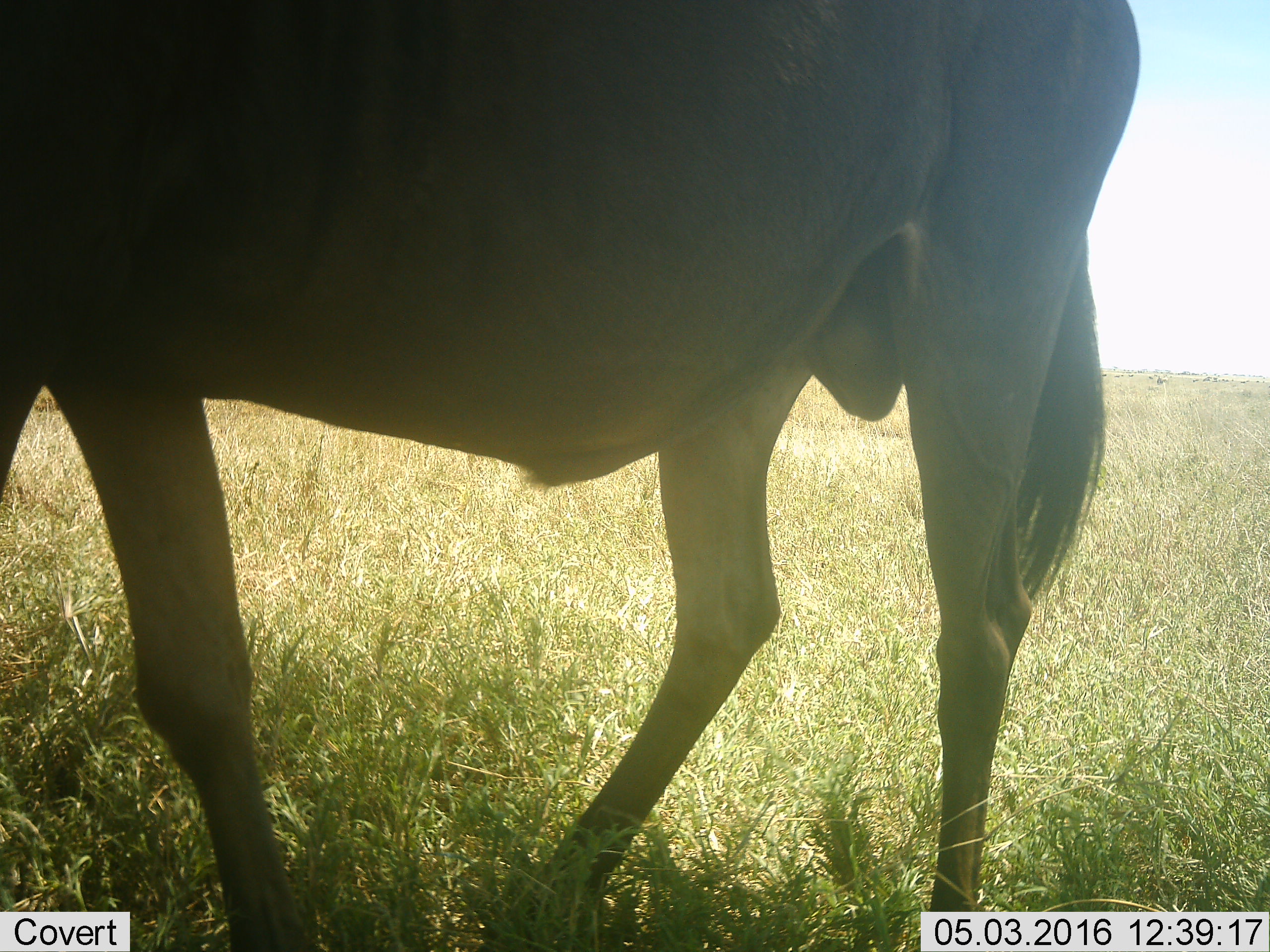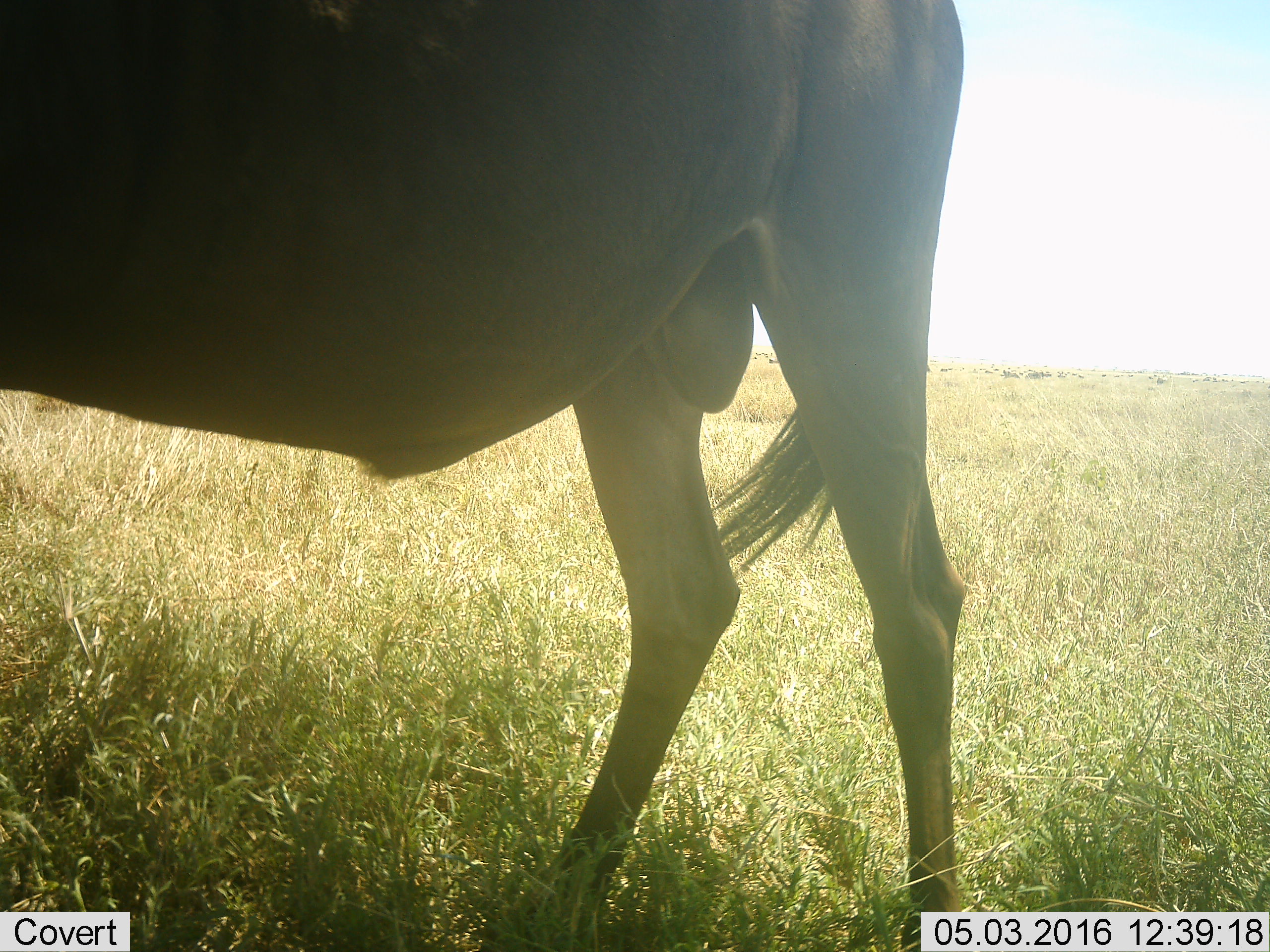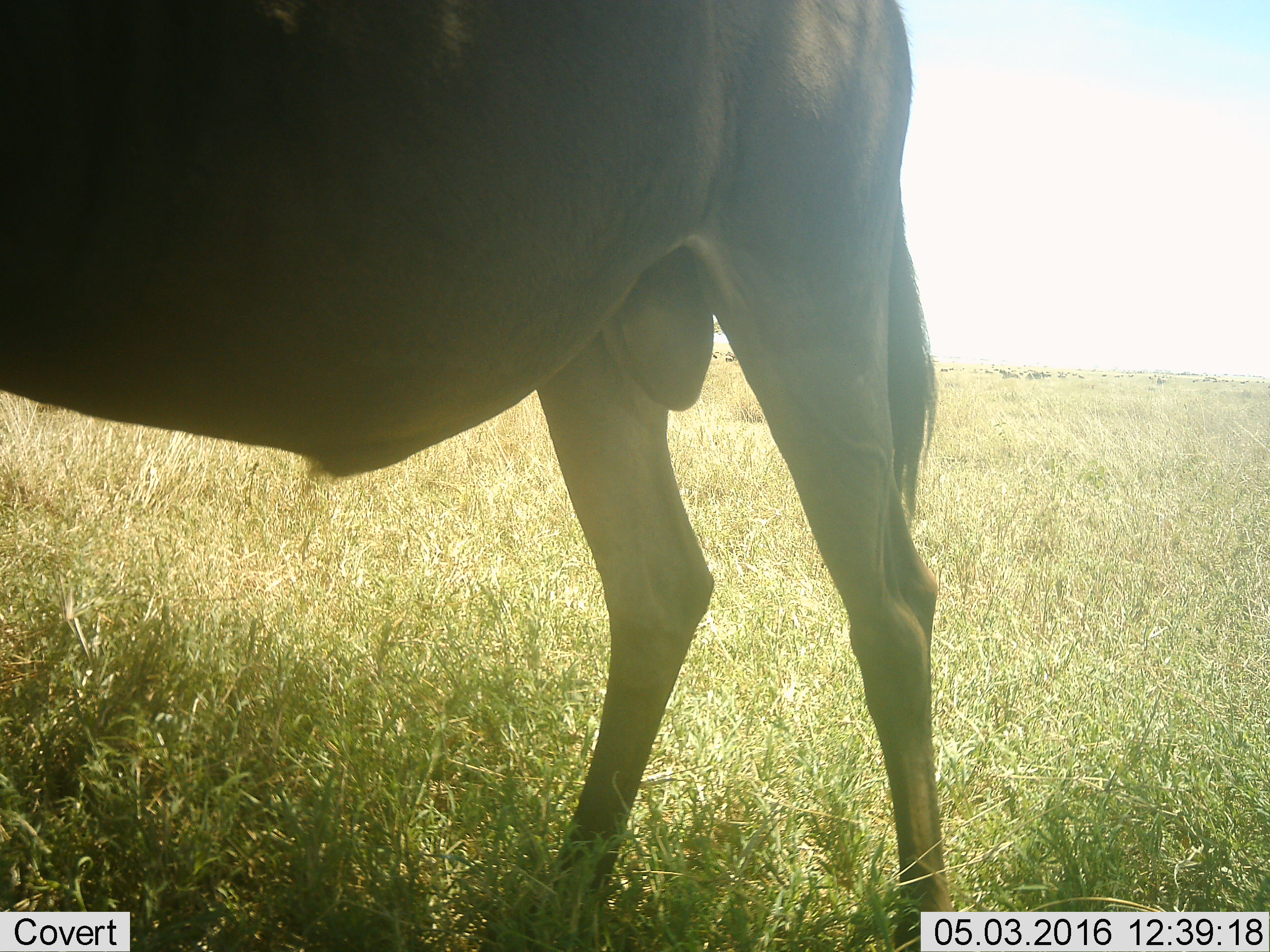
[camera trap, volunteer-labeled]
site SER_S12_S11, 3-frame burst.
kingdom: Animalia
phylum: Chordata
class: Mammalia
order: Artiodactyla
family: Bovidae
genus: Connochaetes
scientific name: Connochaetes taurinus taurinus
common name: blue wildebeest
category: wildebeestblue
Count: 11-50.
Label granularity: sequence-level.